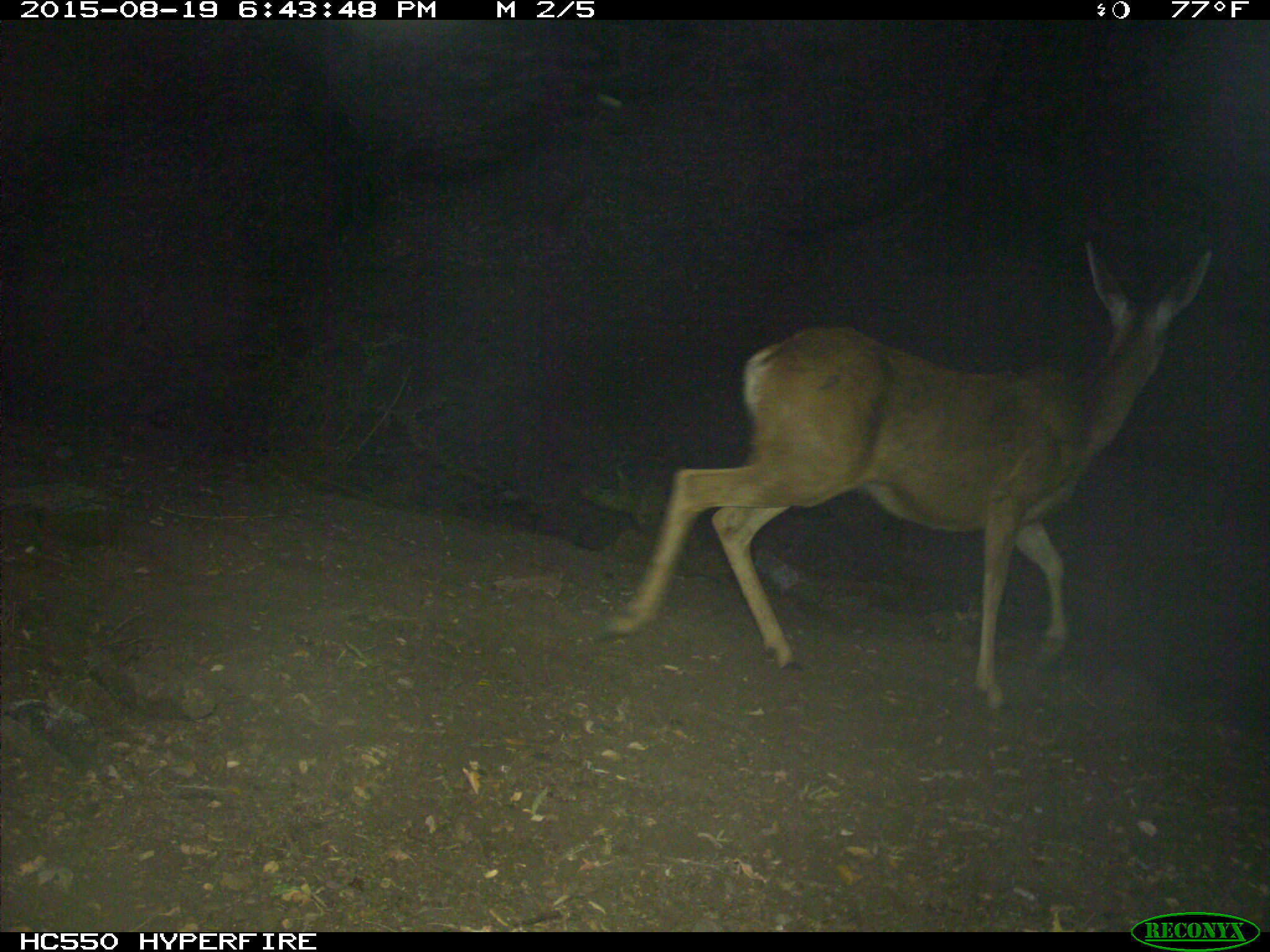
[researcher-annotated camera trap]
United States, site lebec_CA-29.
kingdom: Animalia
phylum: Chordata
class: Mammalia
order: Artiodactyla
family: Cervidae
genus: Odocoileus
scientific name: Odocoileus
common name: deer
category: unidentified deer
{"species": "unidentified deer (deer) (Odocoileus)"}